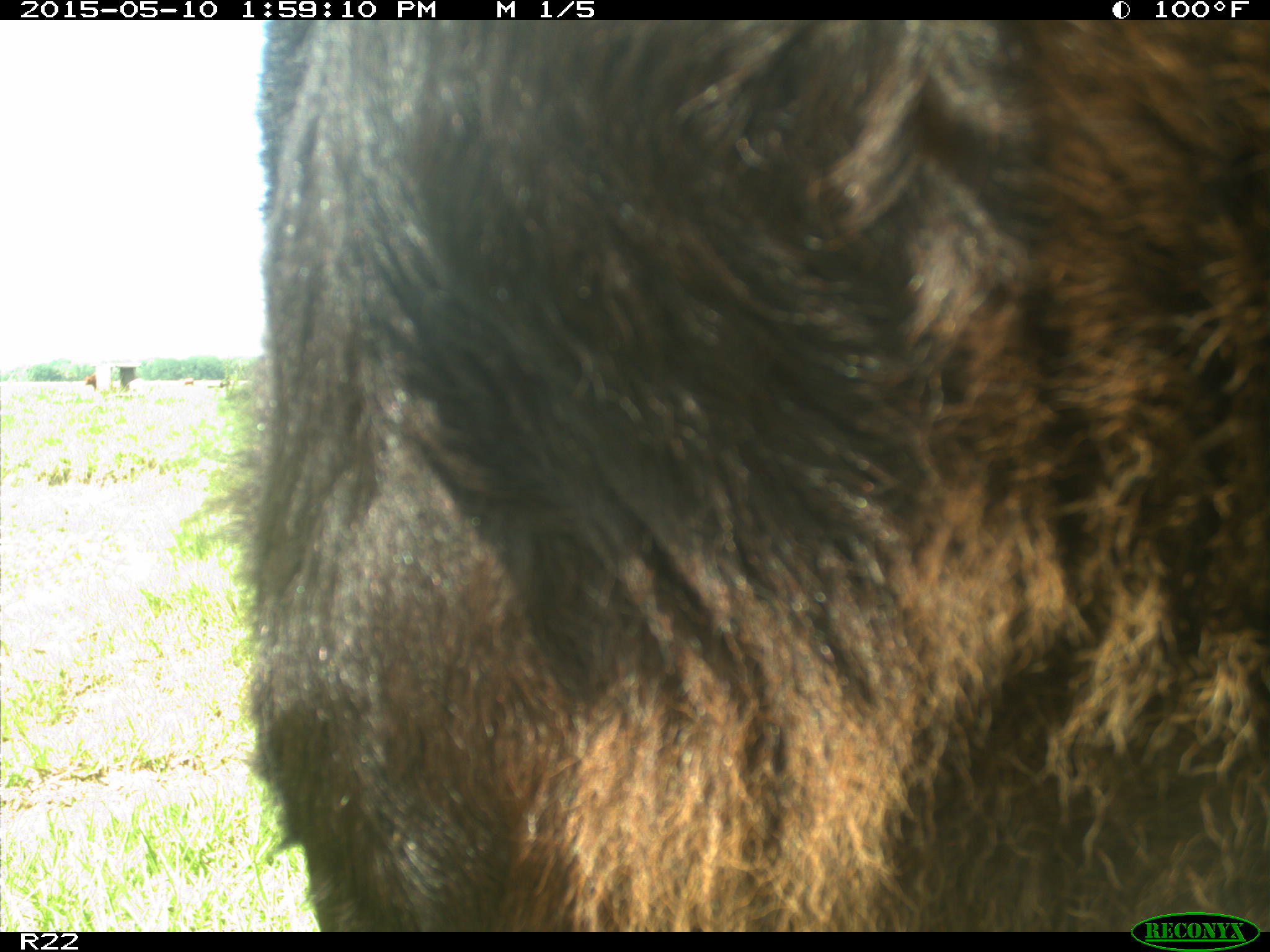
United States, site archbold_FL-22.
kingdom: Animalia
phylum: Chordata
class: Mammalia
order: Artiodactyla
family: Bovidae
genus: Bos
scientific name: Bos taurus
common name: domestic cow